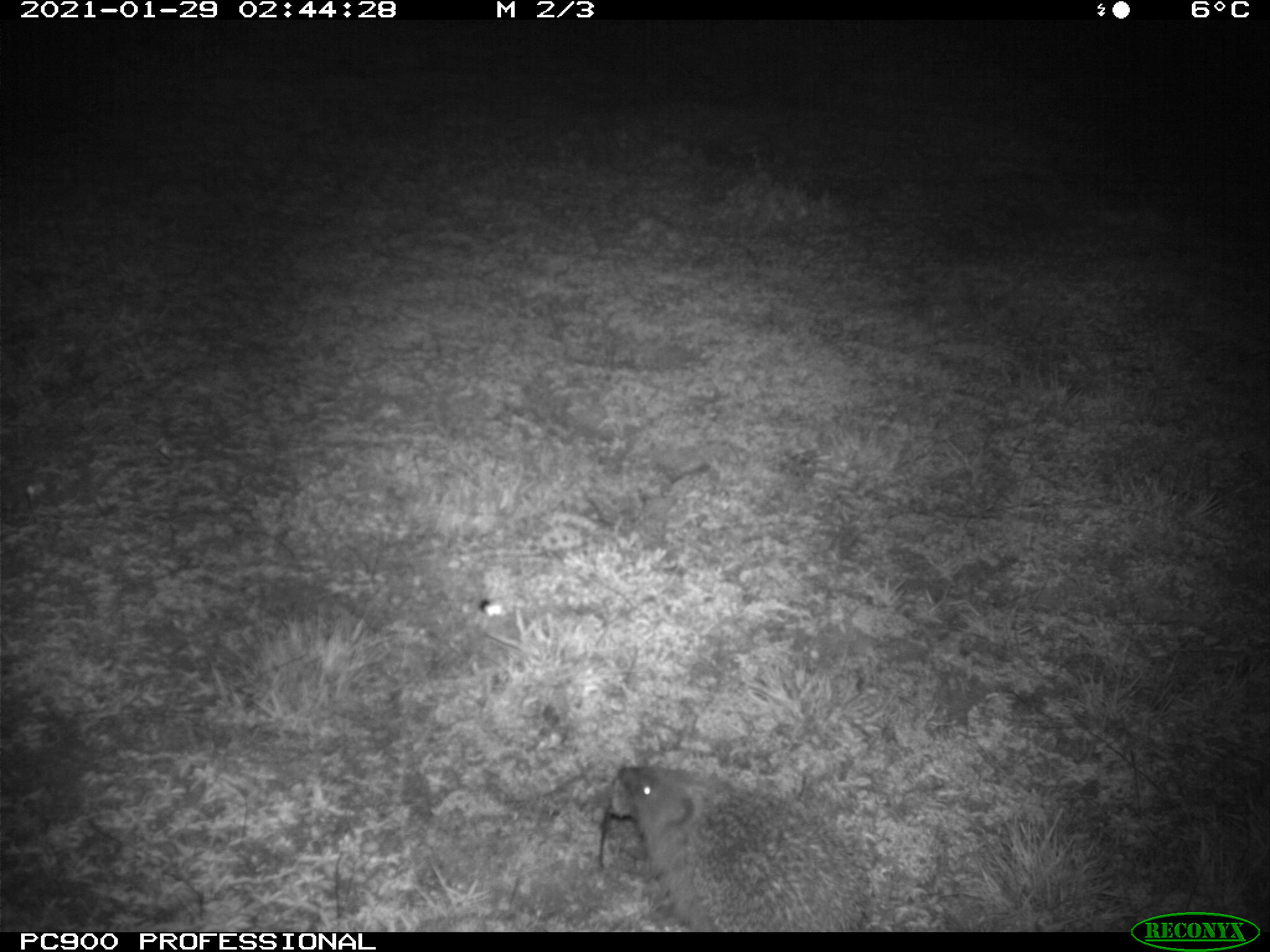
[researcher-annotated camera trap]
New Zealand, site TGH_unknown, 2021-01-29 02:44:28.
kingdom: Animalia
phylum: Chordata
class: Mammalia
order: Eulipotyphla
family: Erinaceidae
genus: Erinaceus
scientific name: Erinaceus europaeus europaeus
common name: european hedgehog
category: hedgehog